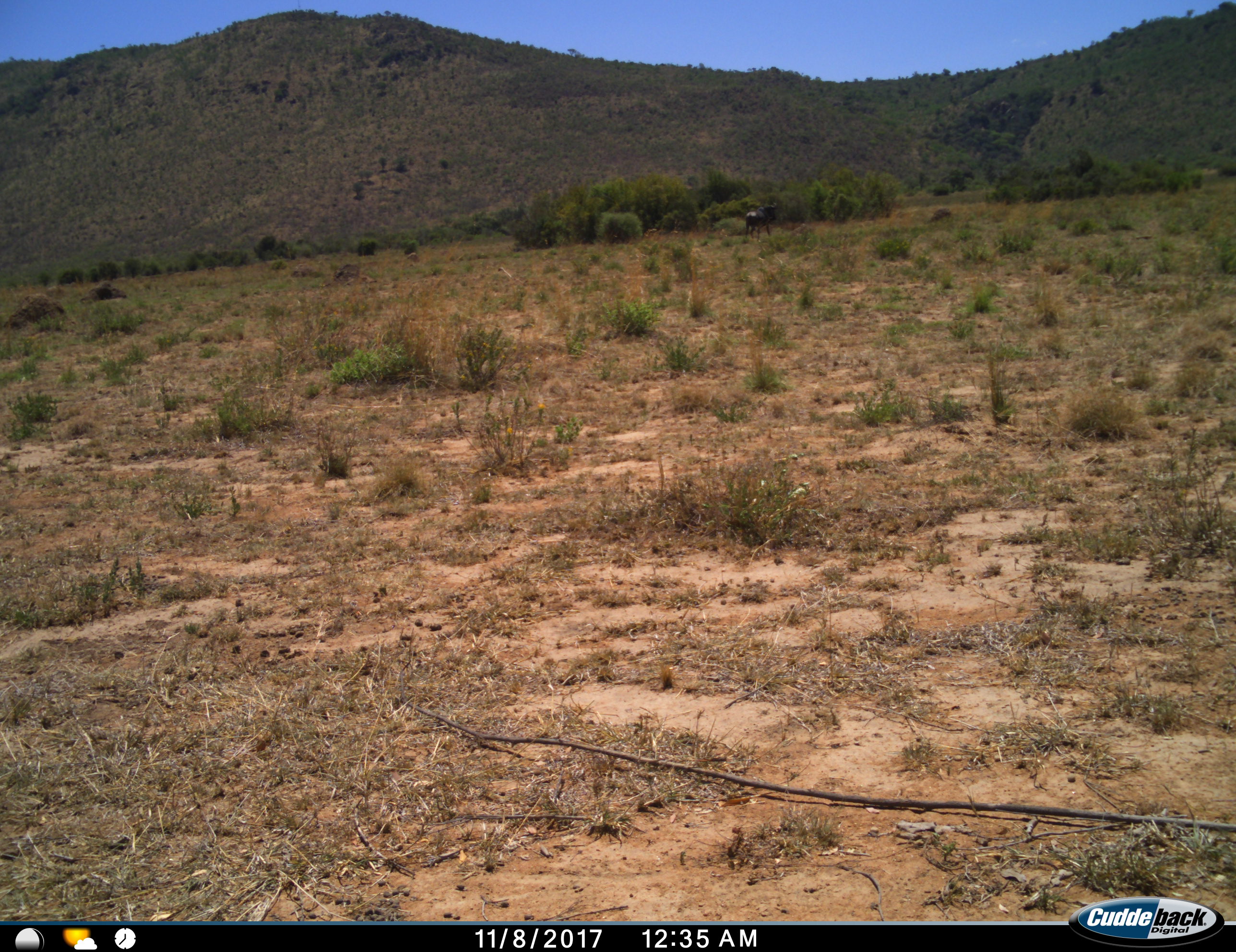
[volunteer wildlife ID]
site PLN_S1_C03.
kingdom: Animalia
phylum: Chordata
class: Mammalia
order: Artiodactyla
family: Bovidae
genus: Connochaetes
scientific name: Connochaetes taurinus taurinus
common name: blue wildebeest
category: wildebeestblue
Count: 1.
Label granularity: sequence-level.